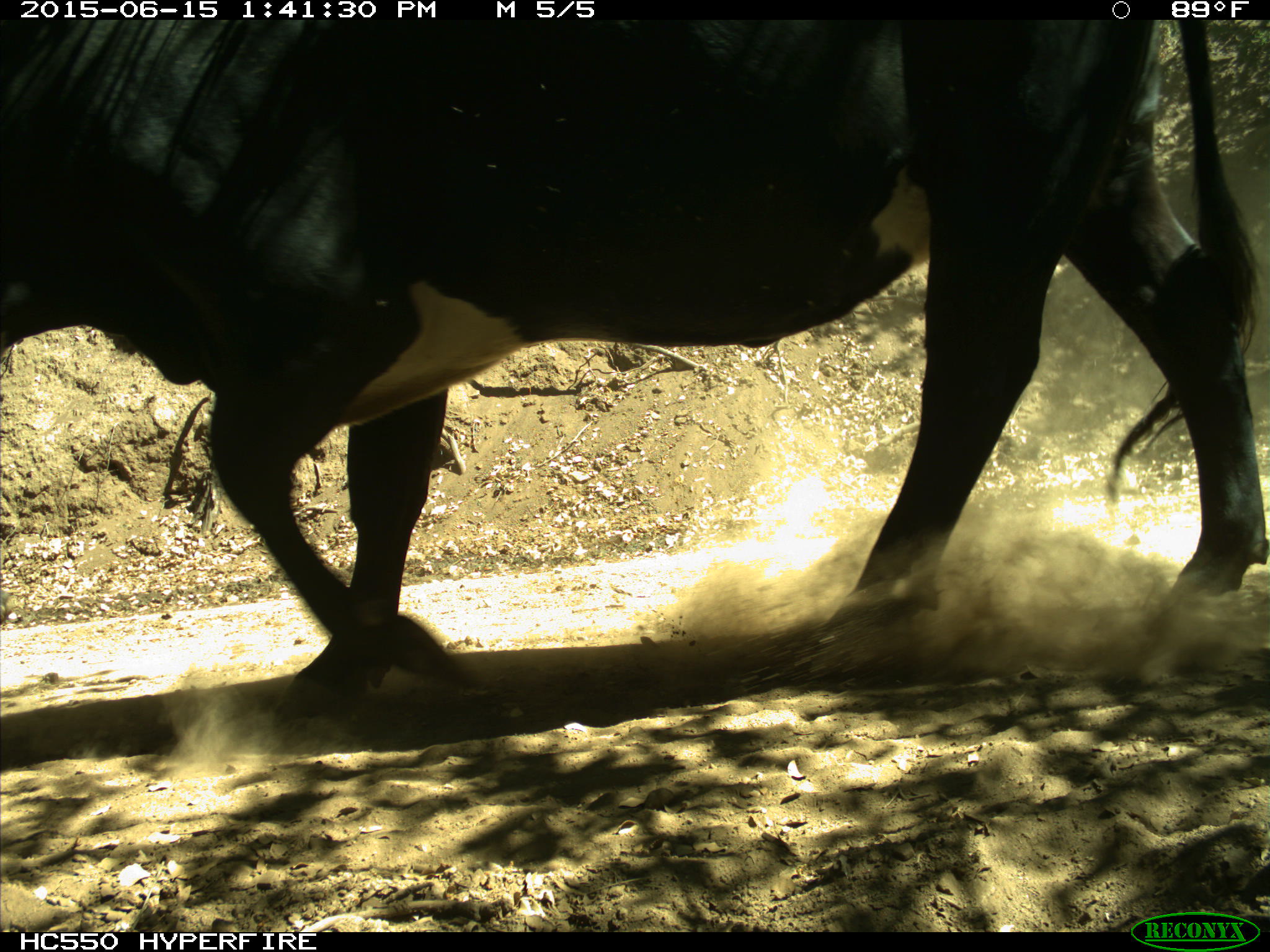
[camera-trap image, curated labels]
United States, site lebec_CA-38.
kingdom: Animalia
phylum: Chordata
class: Mammalia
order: Artiodactyla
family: Bovidae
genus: Bos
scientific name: Bos taurus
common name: domestic cow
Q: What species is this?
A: Bos taurus (domestic cow).